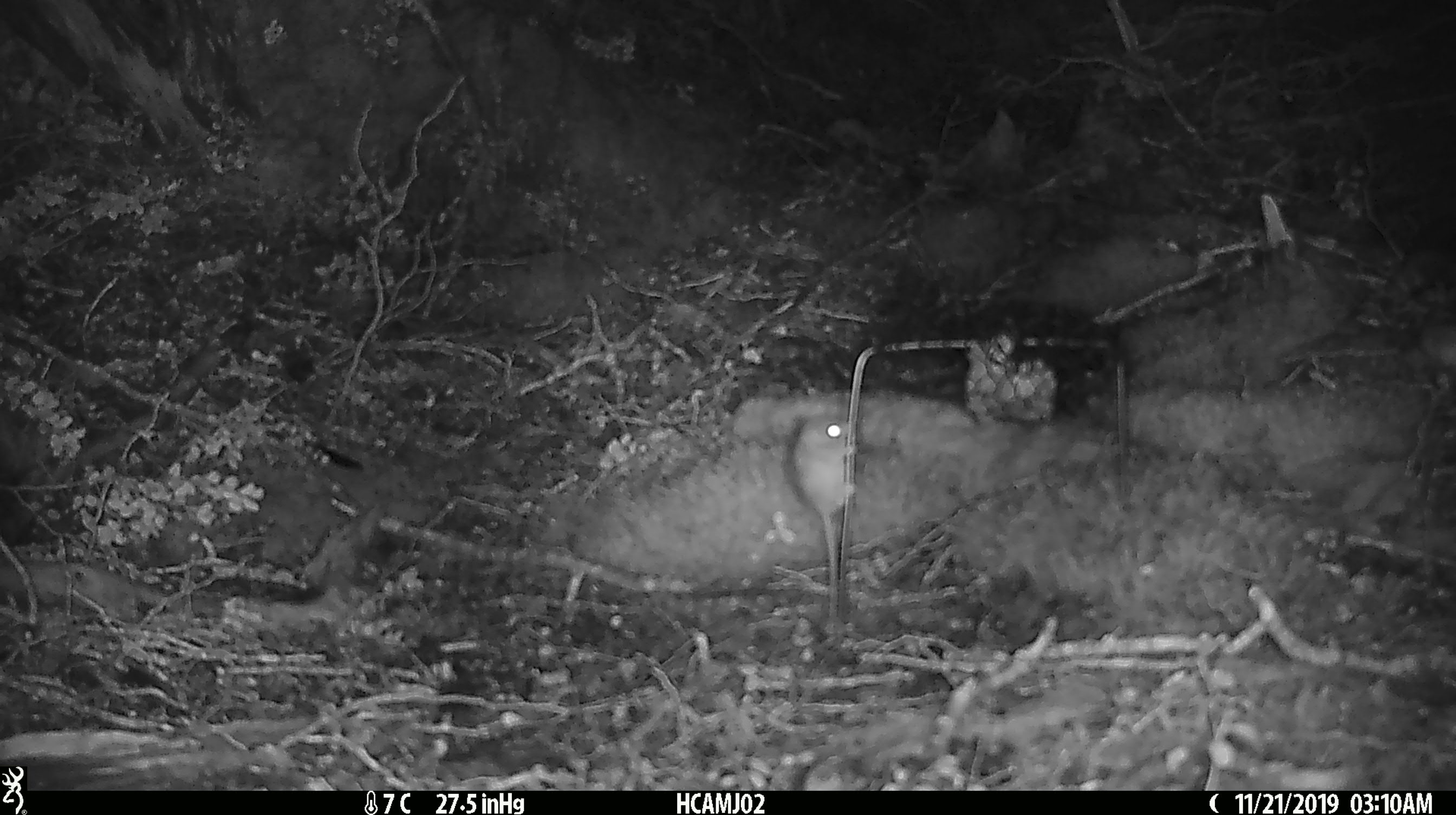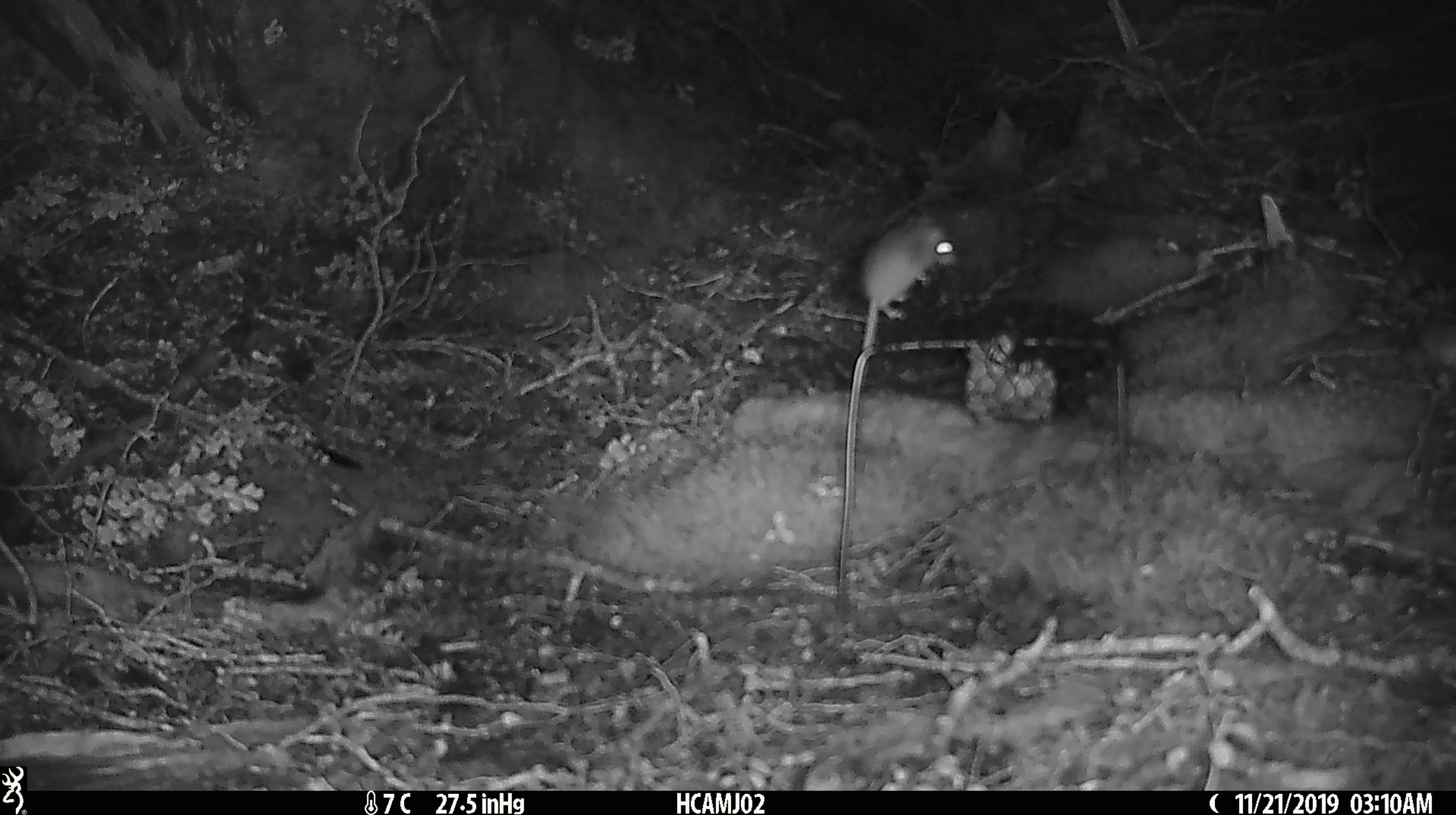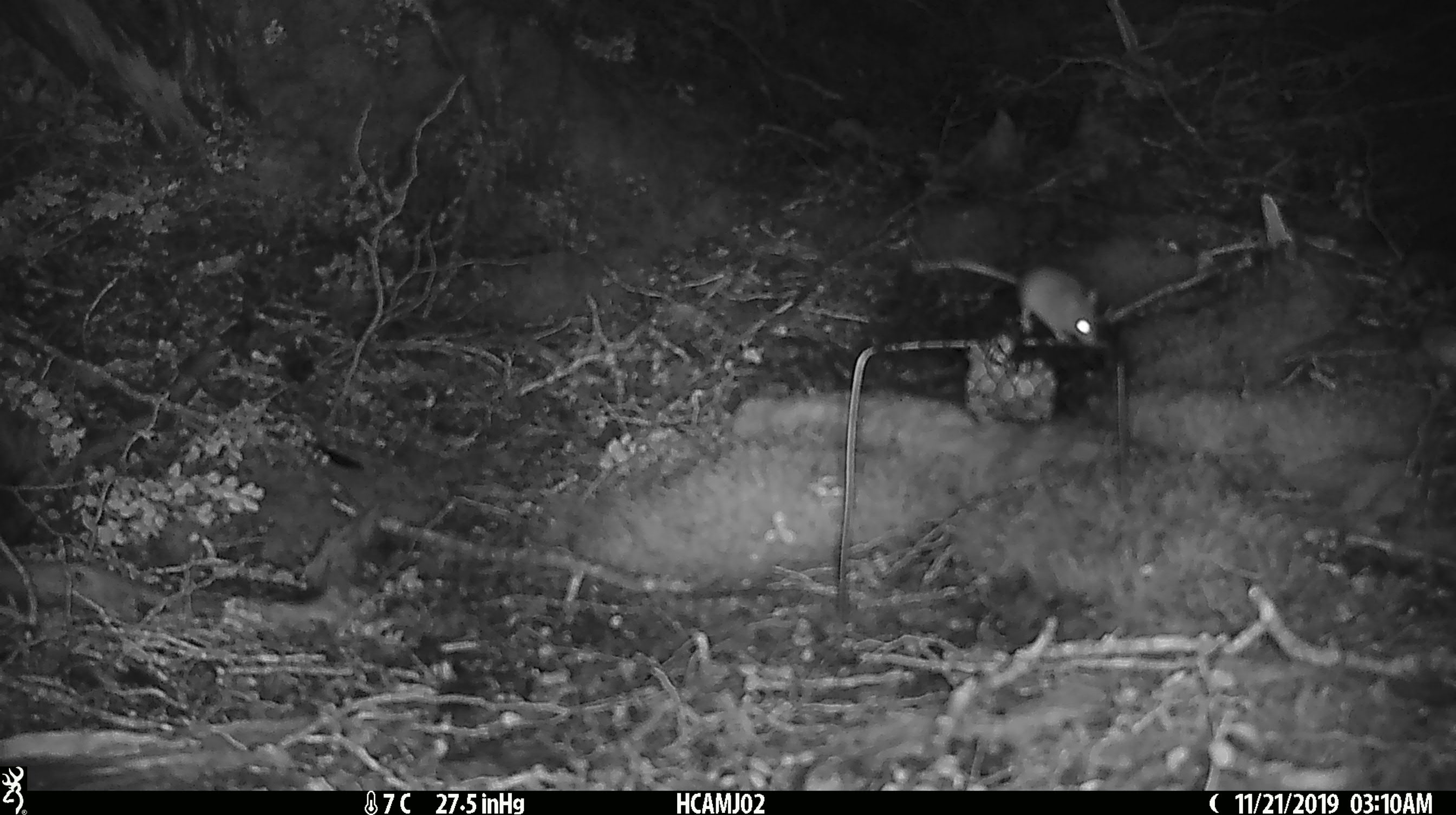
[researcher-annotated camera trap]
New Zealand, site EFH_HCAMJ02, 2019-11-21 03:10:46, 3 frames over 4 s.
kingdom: Animalia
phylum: Chordata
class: Mammalia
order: Rodentia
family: Muridae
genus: Mus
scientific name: Mus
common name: mouse